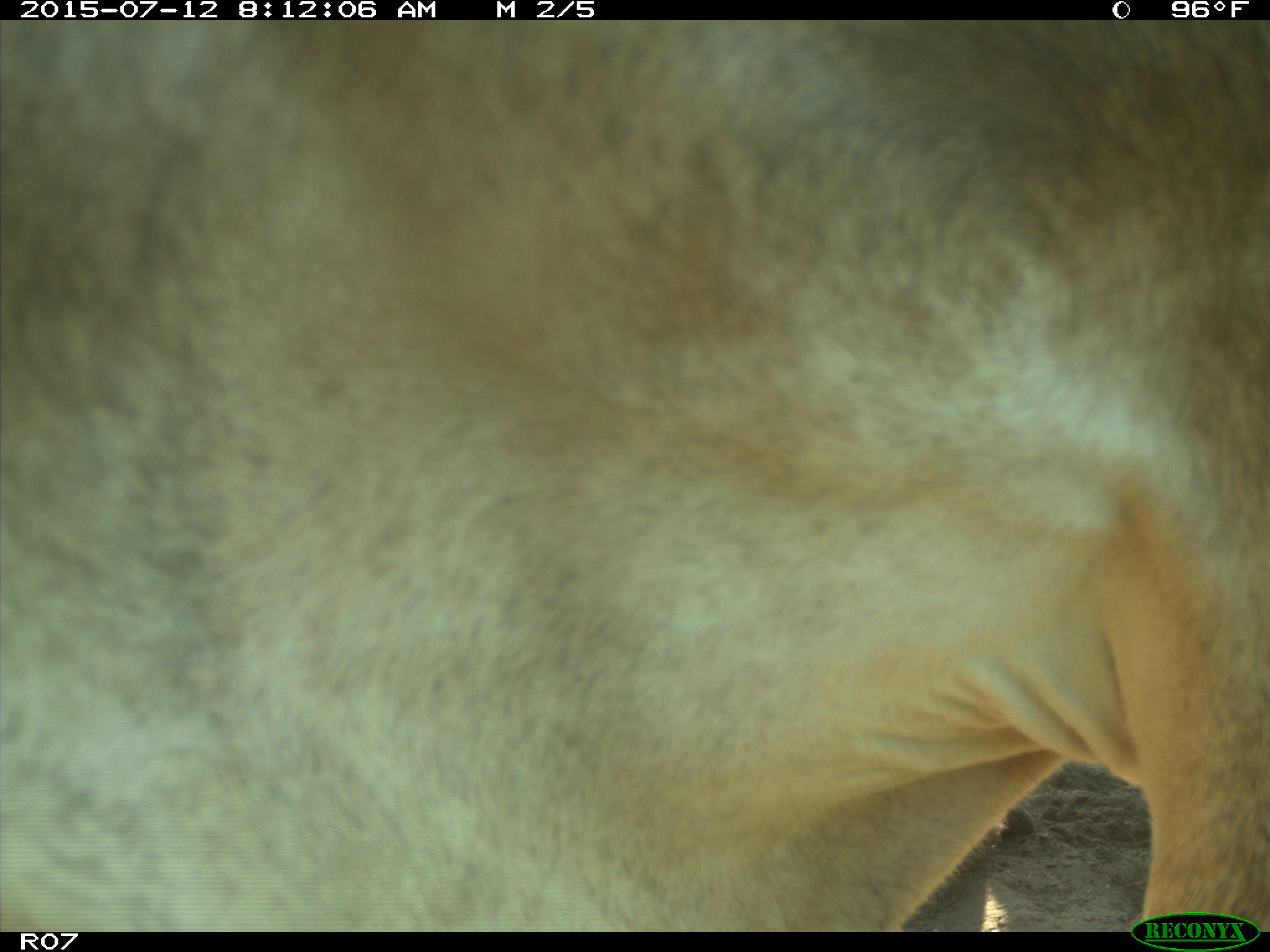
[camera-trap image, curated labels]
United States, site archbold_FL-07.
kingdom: Animalia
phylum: Chordata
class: Mammalia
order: Artiodactyla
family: Bovidae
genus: Bos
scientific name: Bos taurus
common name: domestic cow